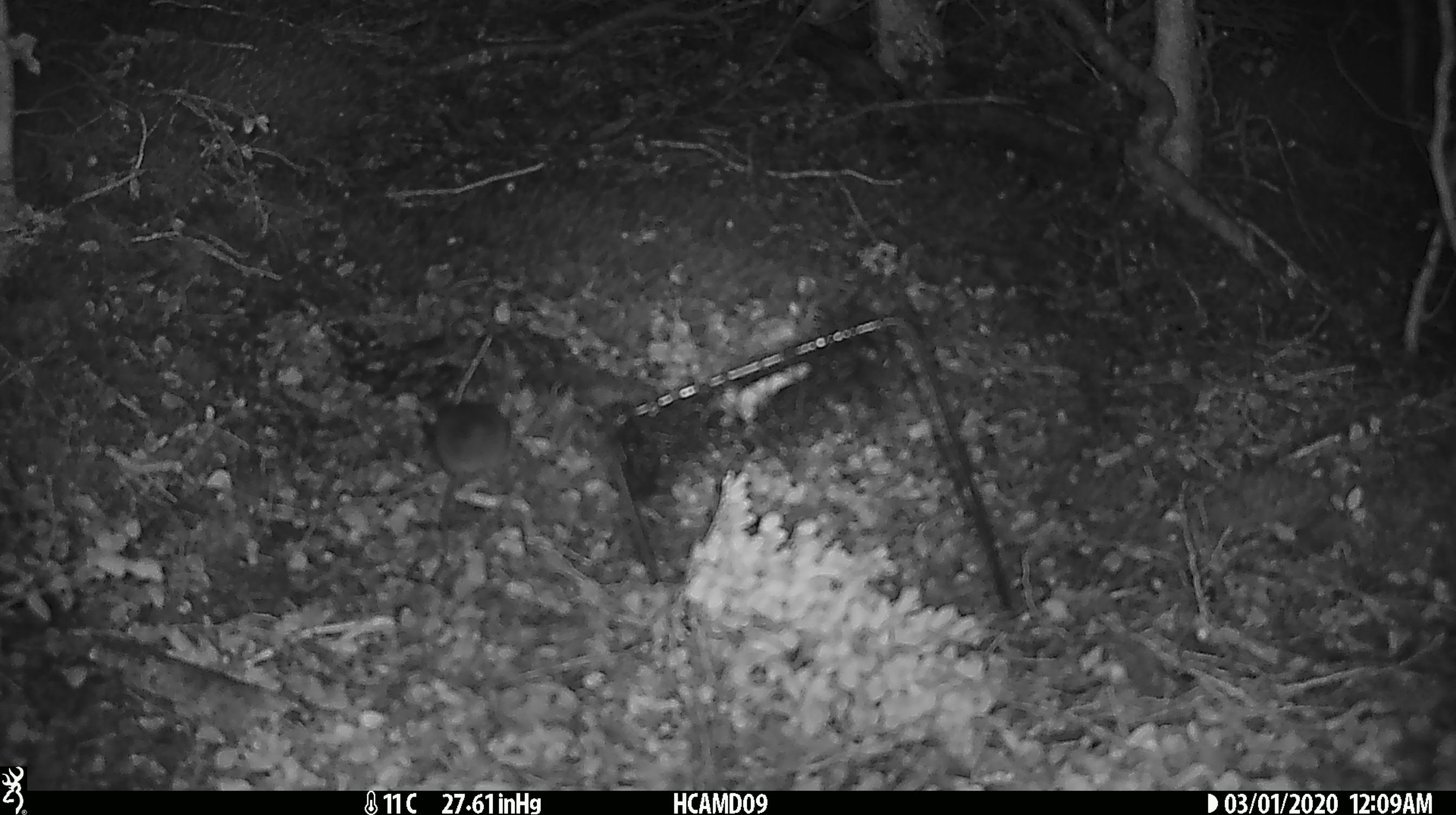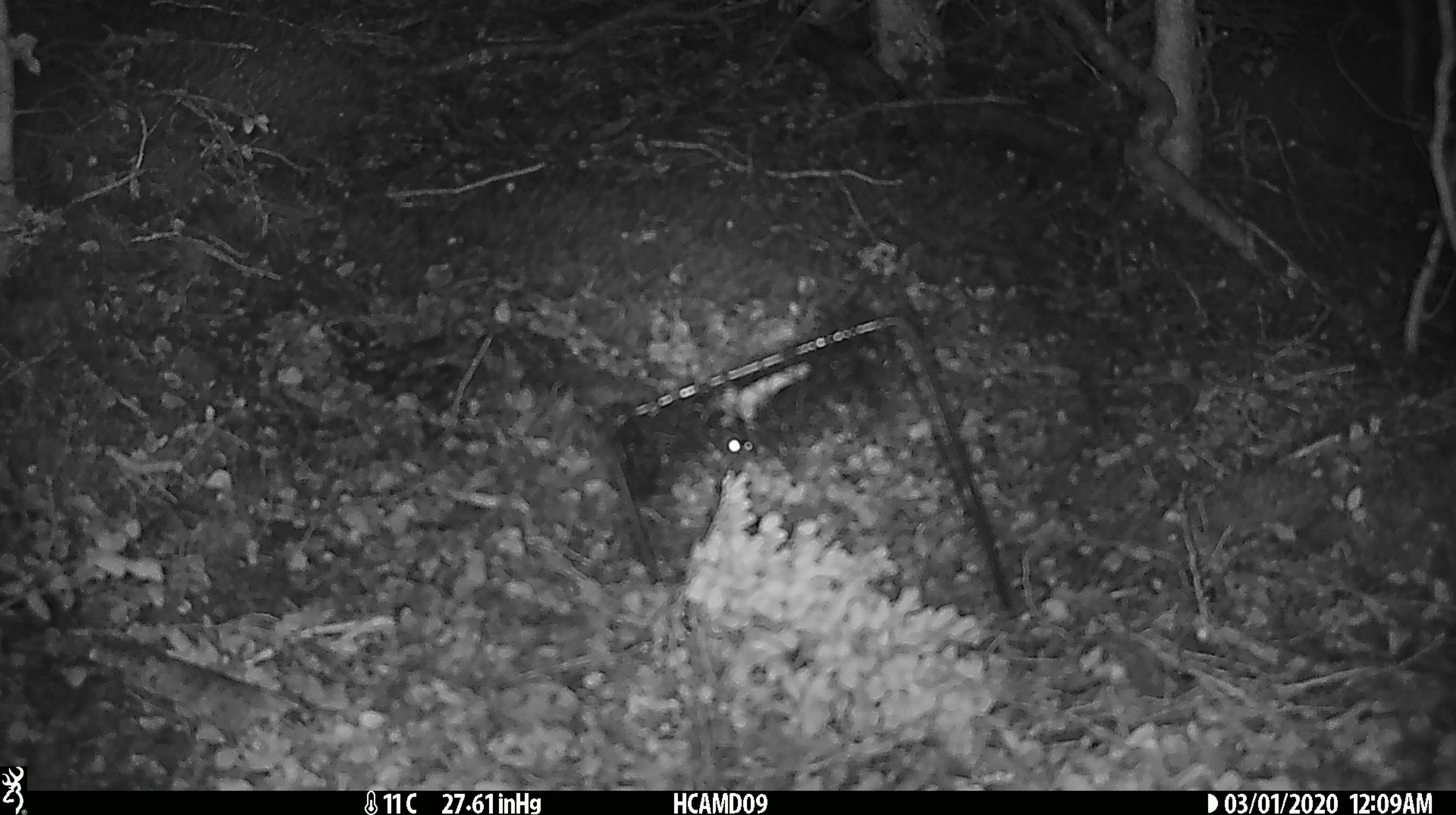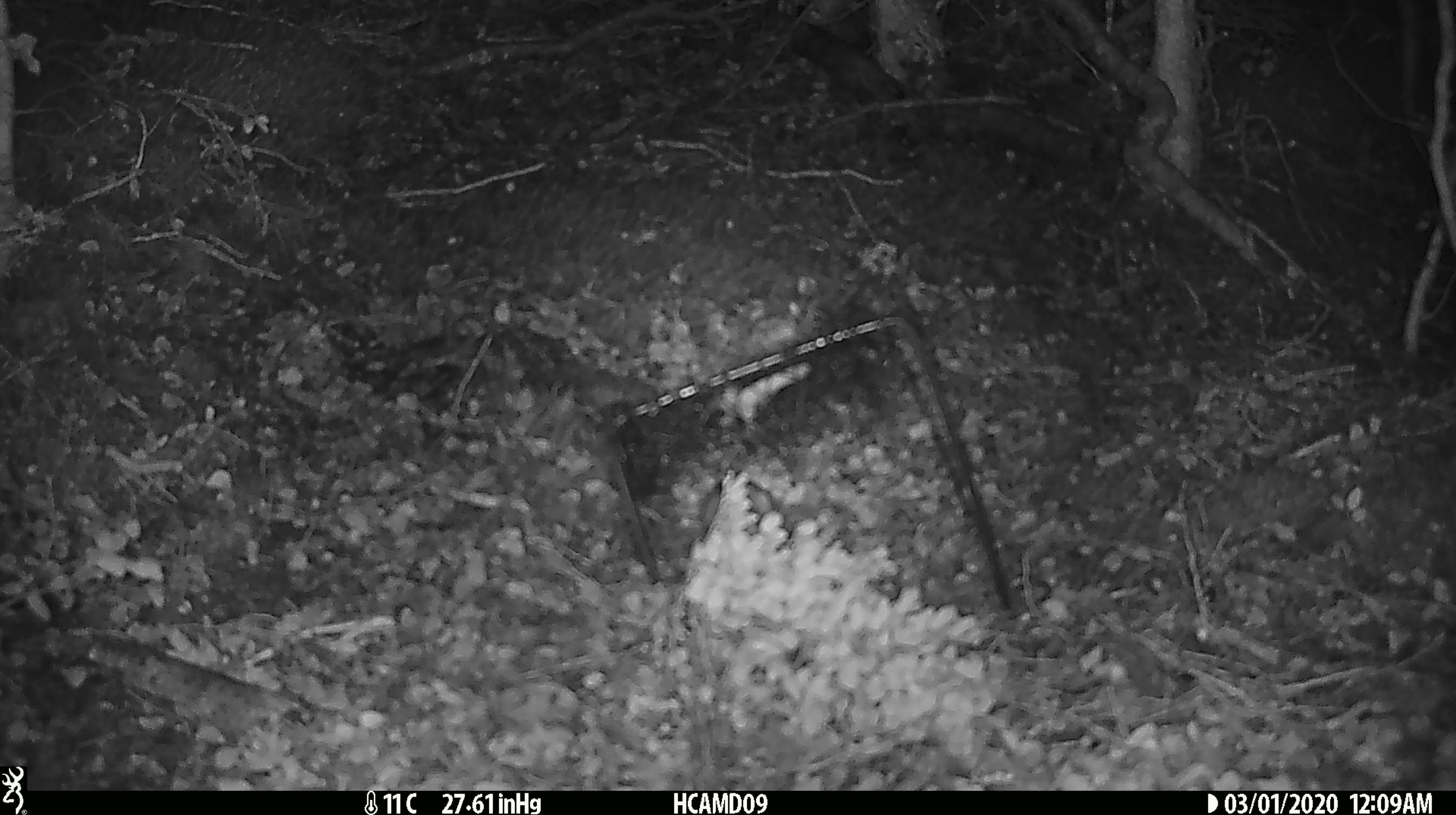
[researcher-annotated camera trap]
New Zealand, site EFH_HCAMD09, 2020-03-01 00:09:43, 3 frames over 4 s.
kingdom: Animalia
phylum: Chordata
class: Mammalia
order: Rodentia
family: Muridae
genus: Mus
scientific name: Mus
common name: mouse